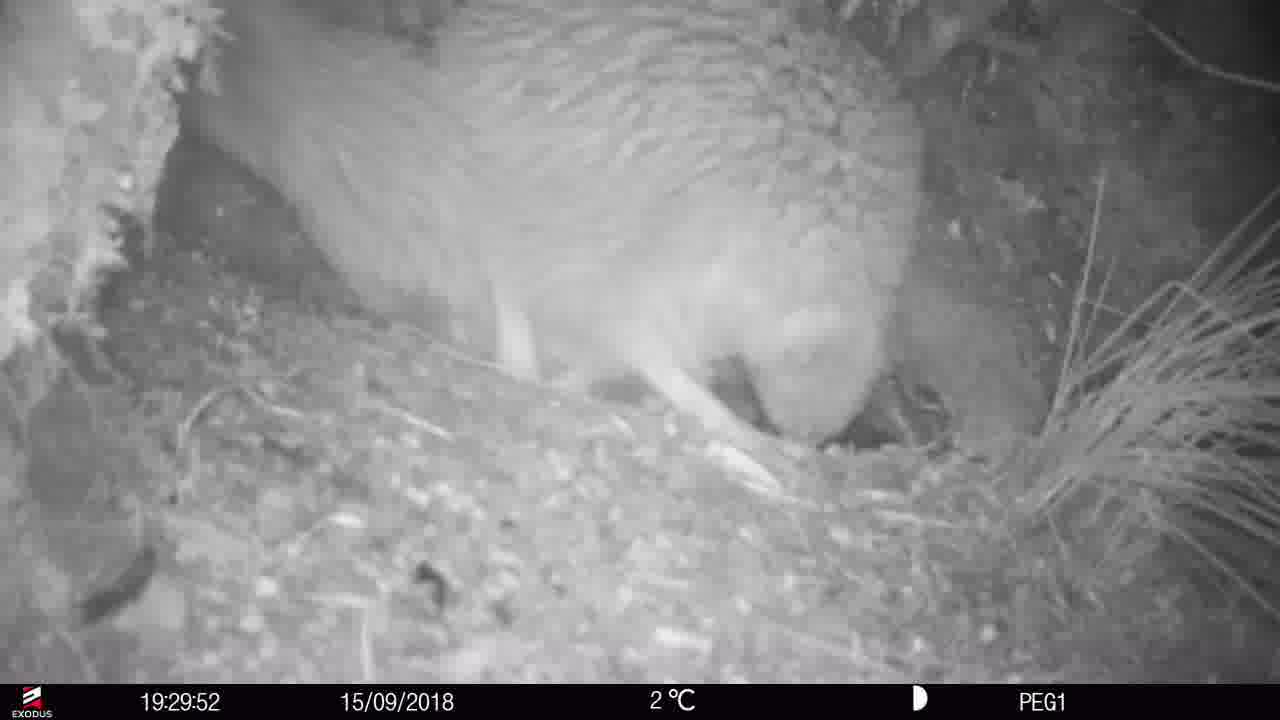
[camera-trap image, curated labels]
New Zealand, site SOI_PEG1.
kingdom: Animalia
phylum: Chordata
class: Aves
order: Apterygiformes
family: Apterygidae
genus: Apteryx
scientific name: Apteryx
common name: kiwi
Kiwi (Apteryx).